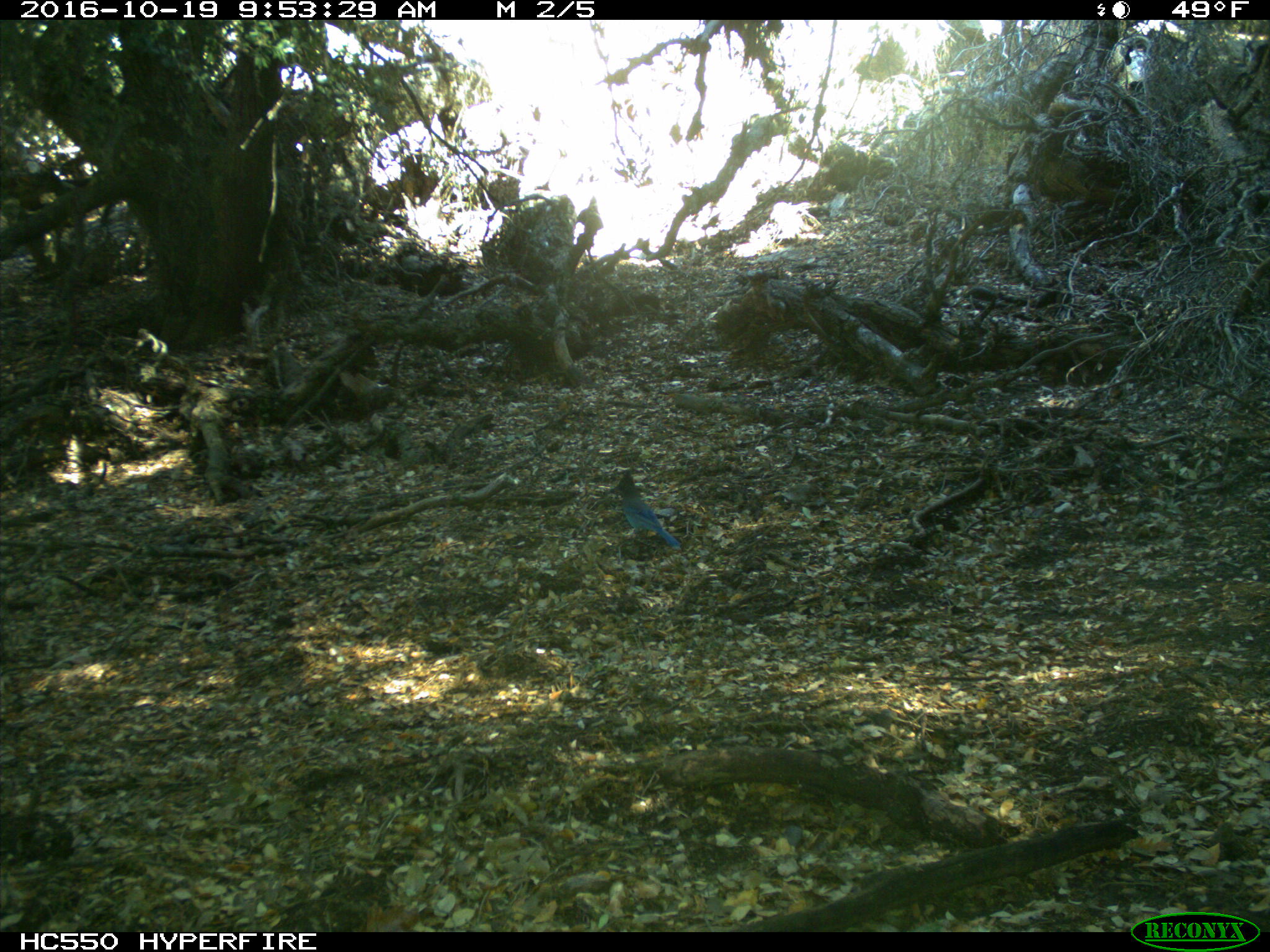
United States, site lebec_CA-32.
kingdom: Animalia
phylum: Chordata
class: Aves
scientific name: Aves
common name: birds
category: unidentified bird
Unidentified bird (birds) (Aves).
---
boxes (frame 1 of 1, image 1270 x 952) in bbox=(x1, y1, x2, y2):
animal: bbox=(608, 470, 682, 552)